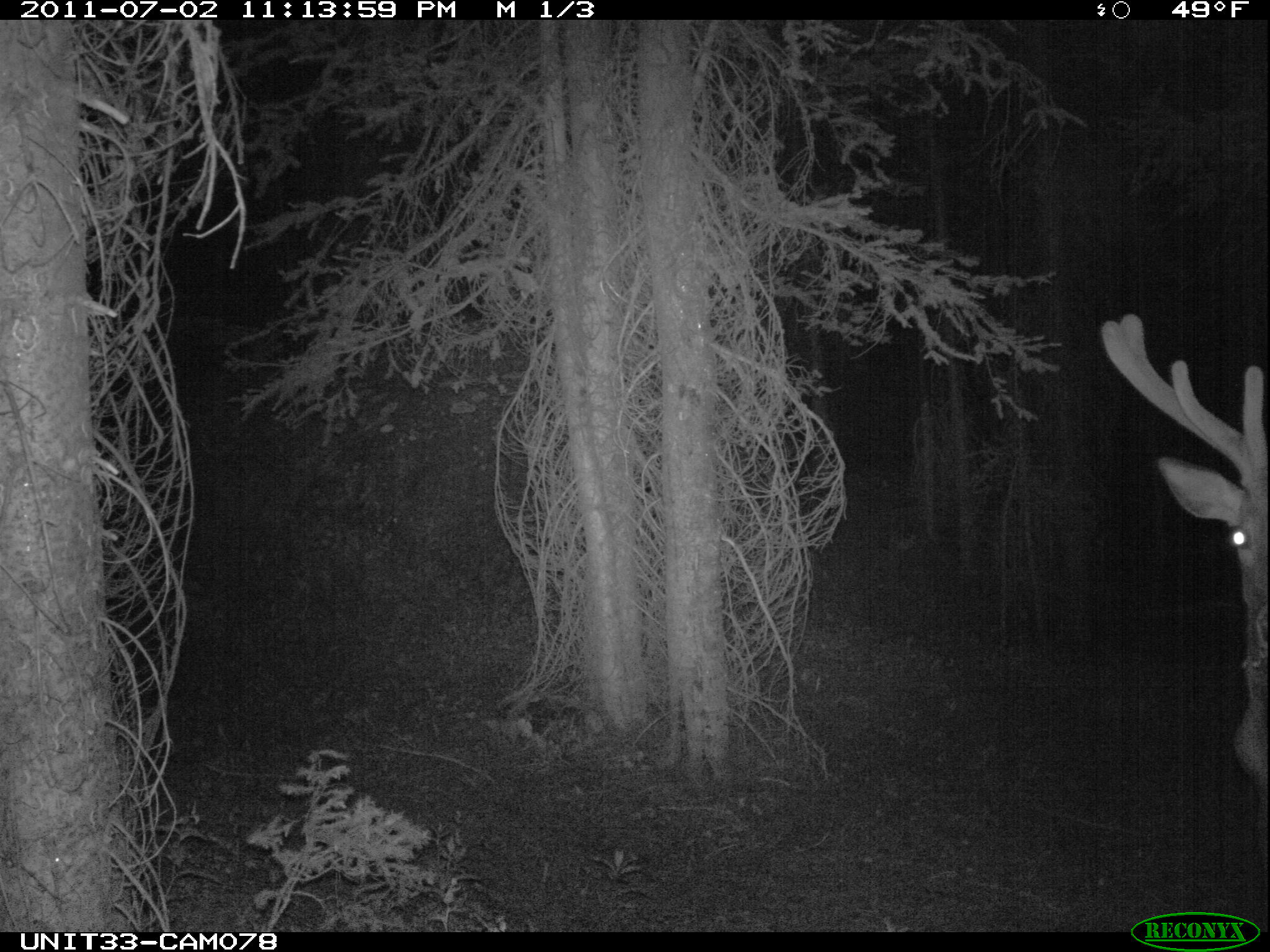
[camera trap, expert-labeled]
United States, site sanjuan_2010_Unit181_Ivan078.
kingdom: Animalia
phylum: Chordata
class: Mammalia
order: Artiodactyla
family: Cervidae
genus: Cervus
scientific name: Cervus elaphus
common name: red deer